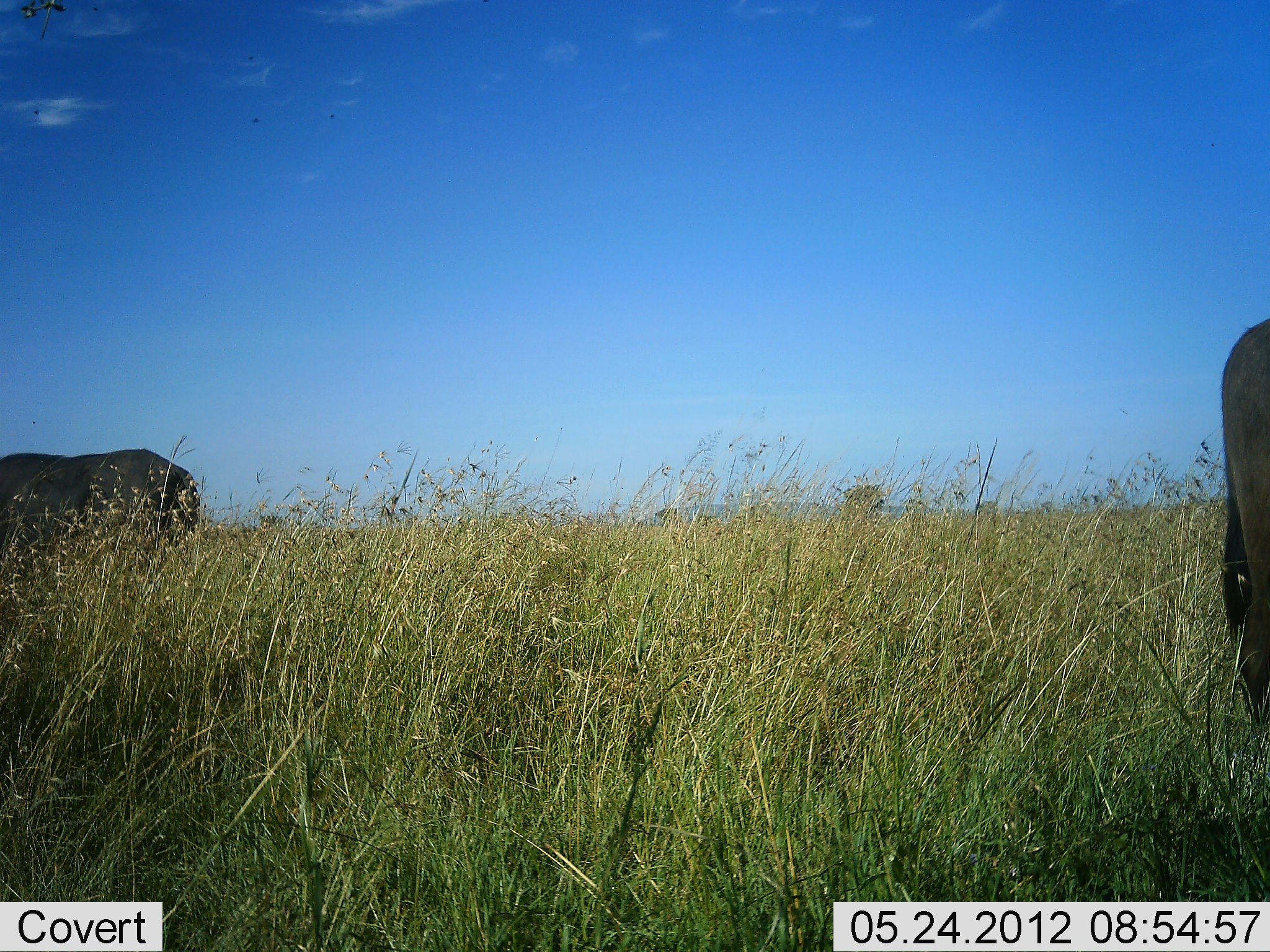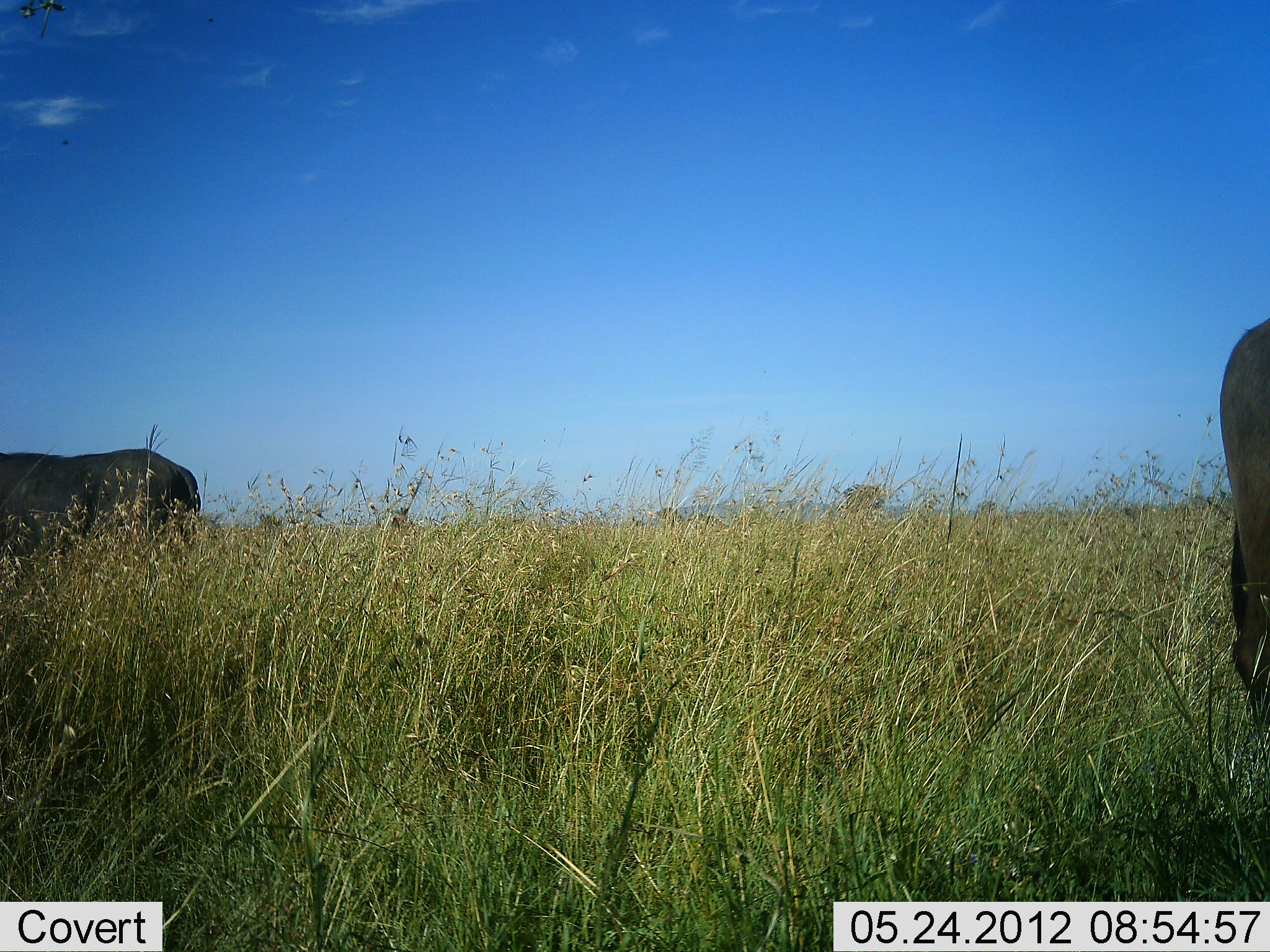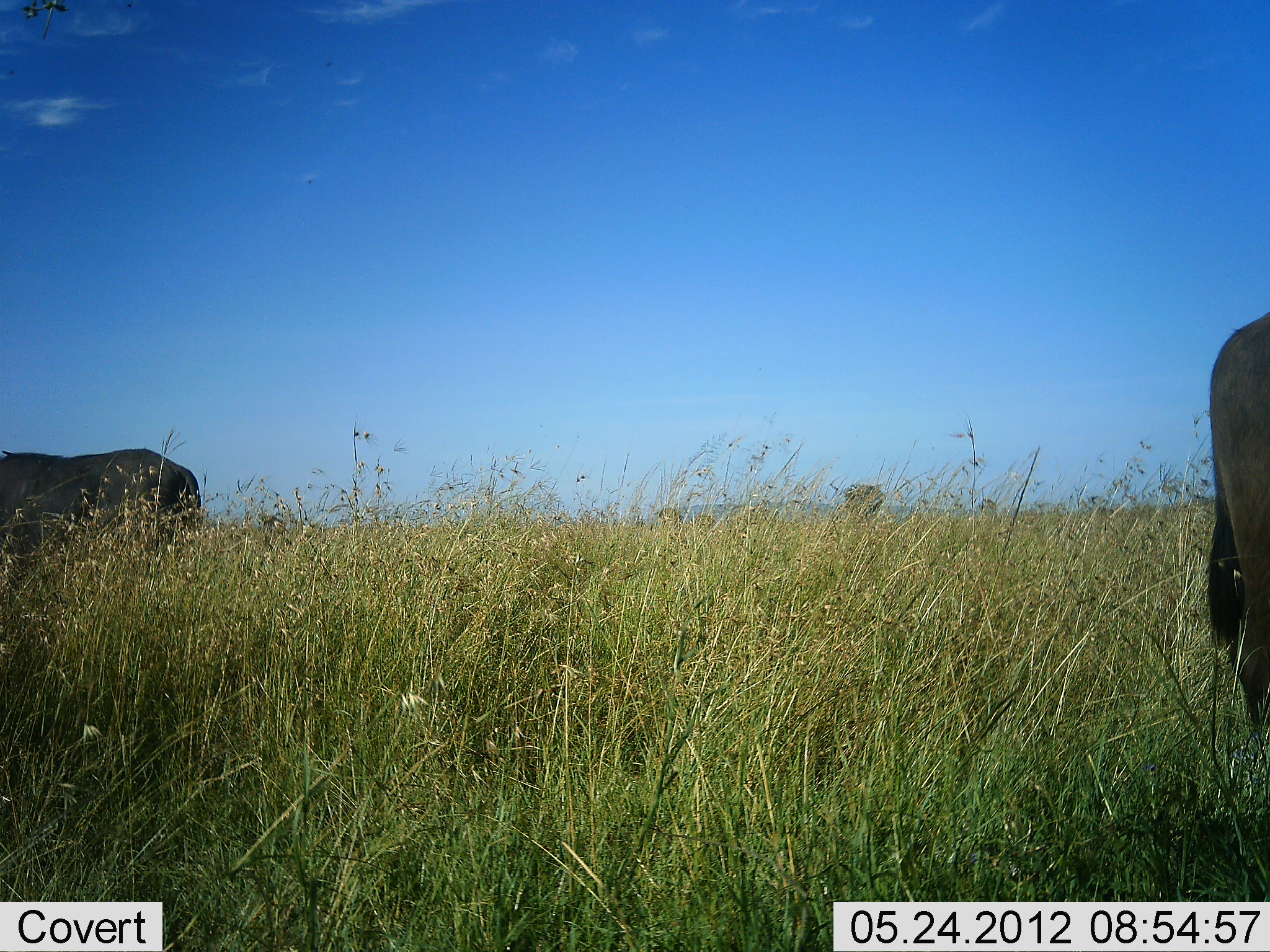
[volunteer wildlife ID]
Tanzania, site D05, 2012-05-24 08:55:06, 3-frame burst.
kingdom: Animalia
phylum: Chordata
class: Mammalia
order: Artiodactyla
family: Bovidae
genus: Connochaetes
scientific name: Connochaetes taurinus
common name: blue wildebeest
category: wildebeest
Wildebeest (blue wildebeest) (Connochaetes taurinus), count 2. Behavior (volunteer vote fractions): standing 100%, resting 0%, moving 0%, interacting 0%. Young present (vote fraction): 0%. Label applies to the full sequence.